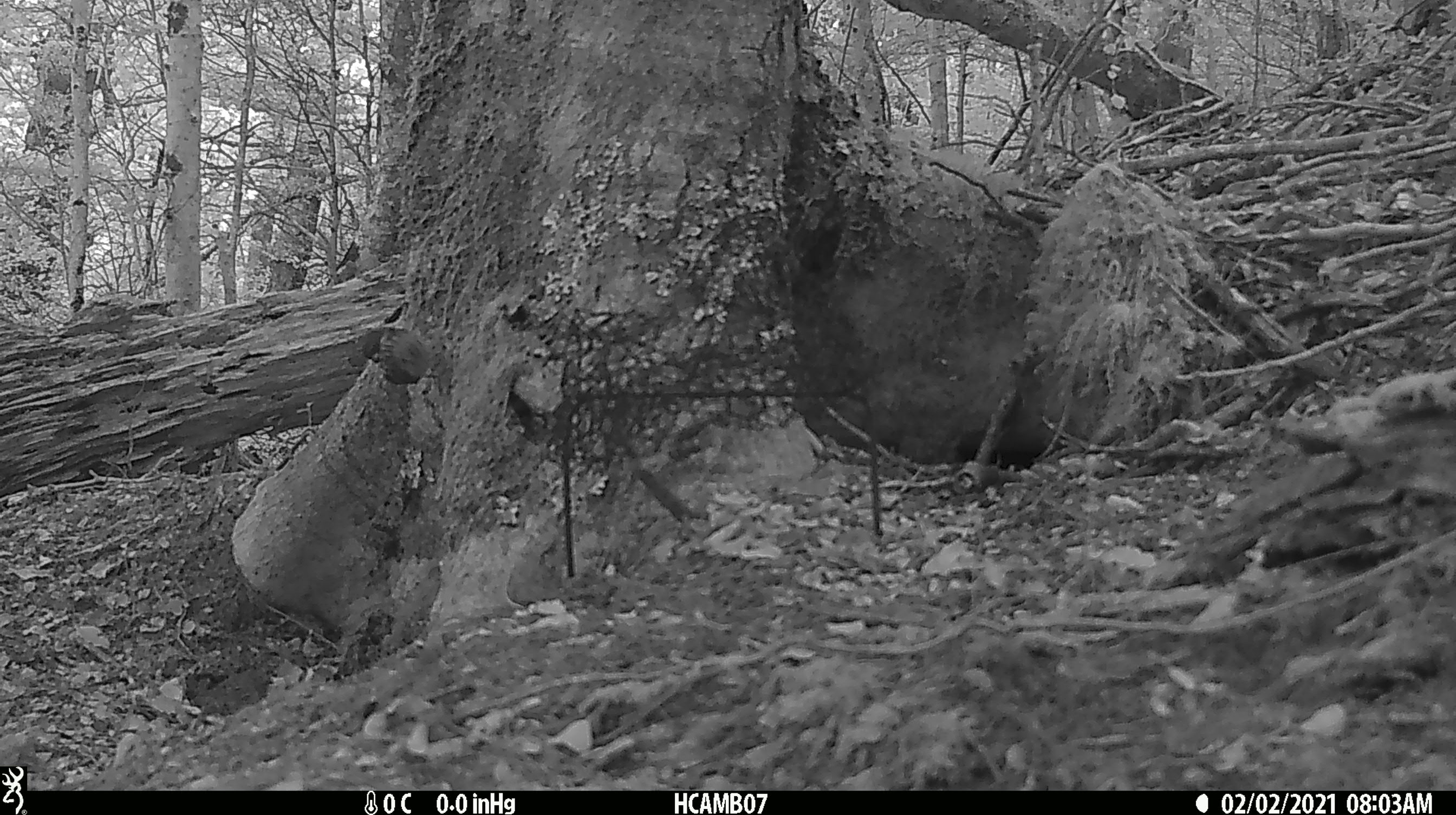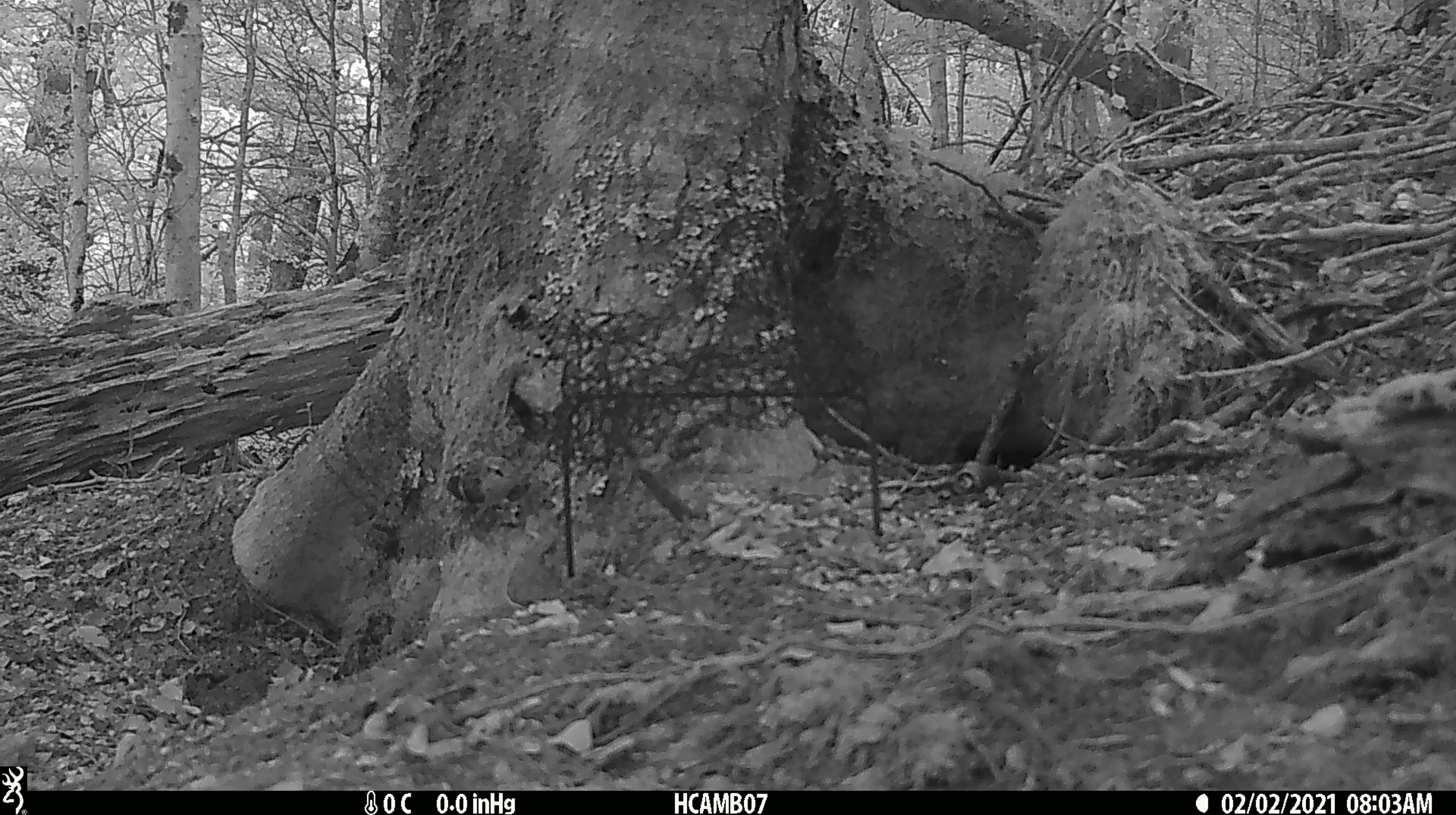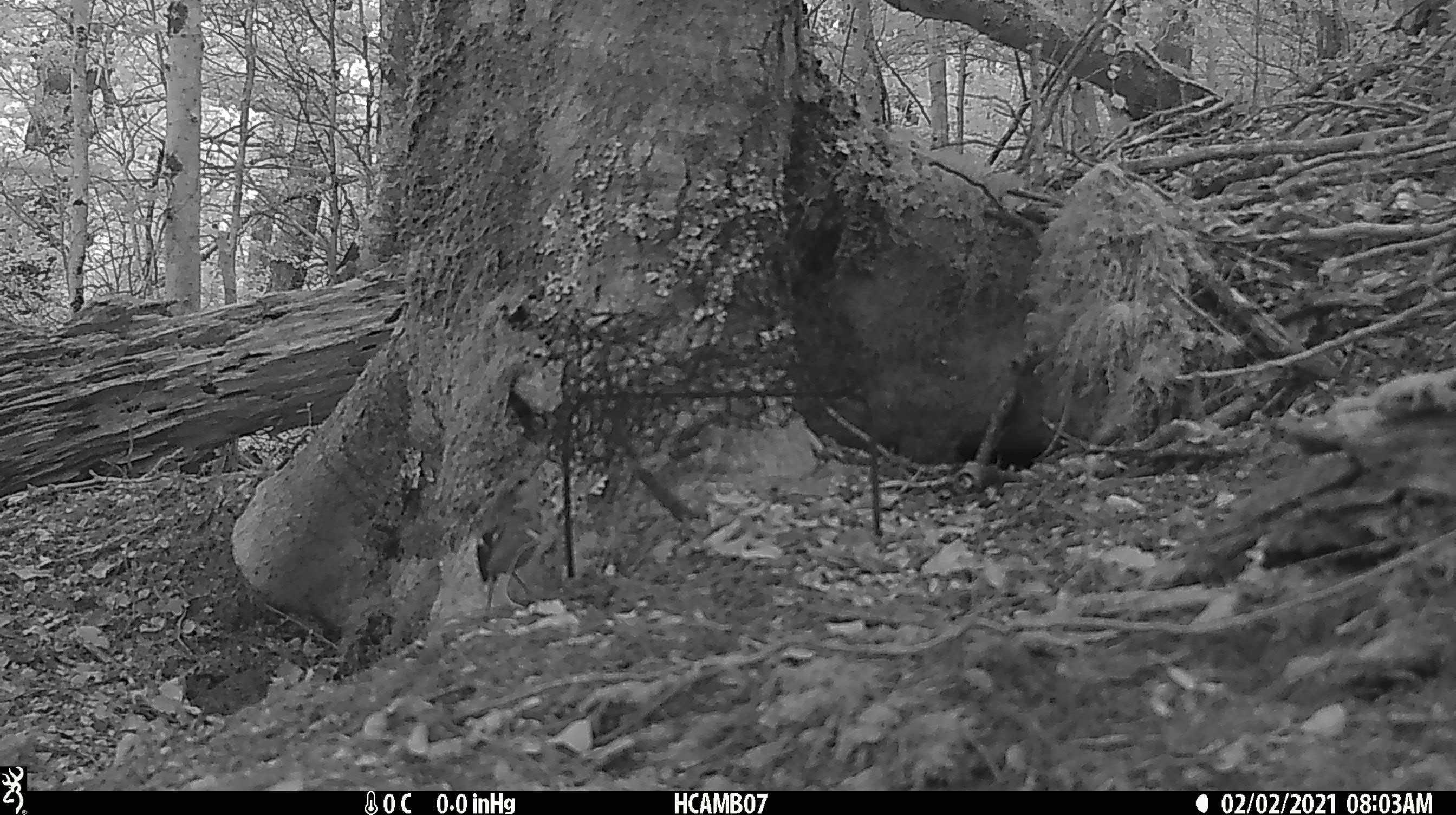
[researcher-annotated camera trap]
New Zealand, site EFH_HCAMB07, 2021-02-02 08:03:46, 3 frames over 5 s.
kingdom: Animalia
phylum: Chordata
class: Aves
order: Passeriformes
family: Acanthisittidae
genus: Acanthisitta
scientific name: Acanthisitta chloris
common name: rifleman